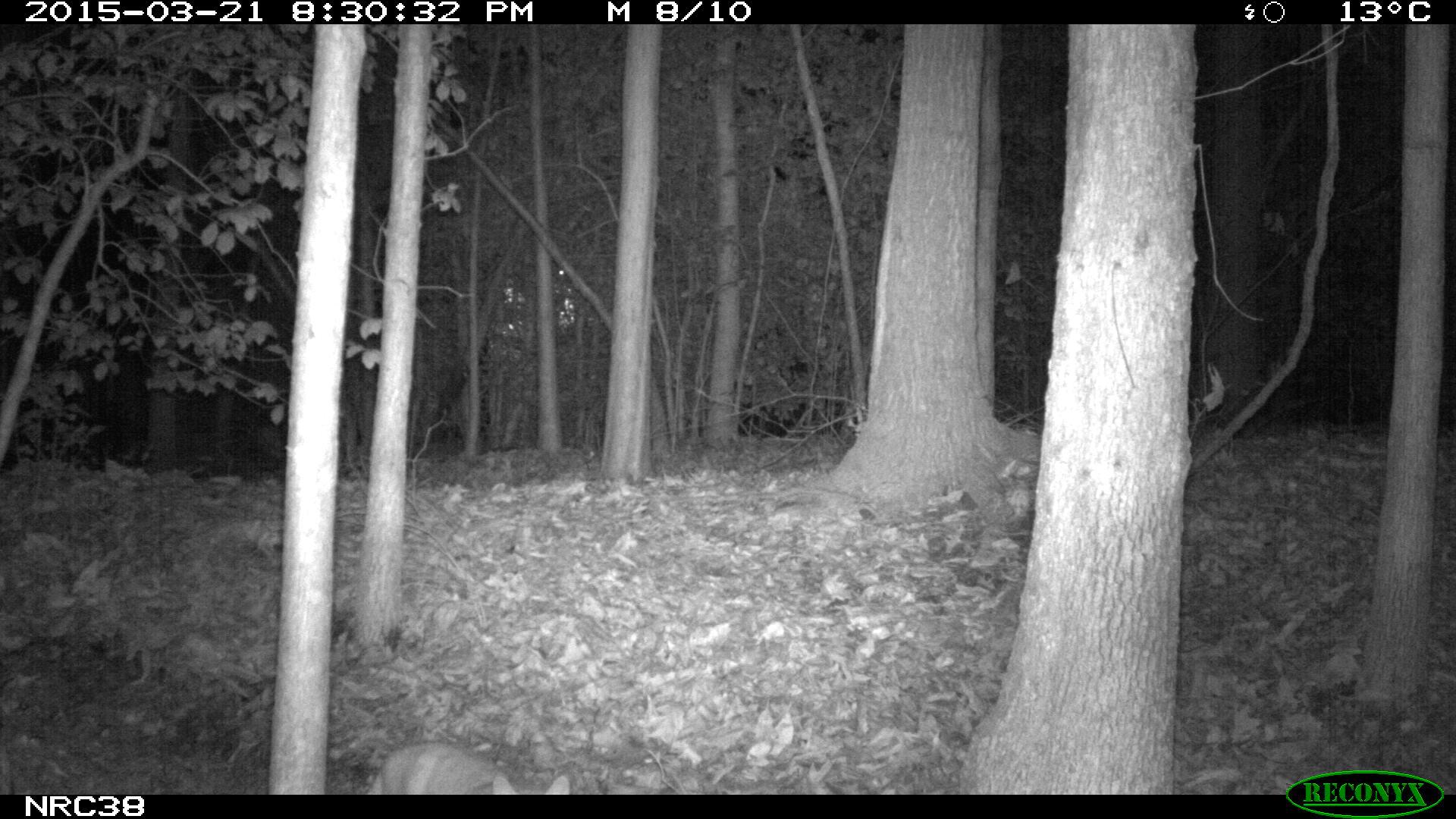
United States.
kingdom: Animalia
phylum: Chordata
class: Mammalia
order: Carnivora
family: Felidae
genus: Felis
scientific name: Felis catus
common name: domestic cat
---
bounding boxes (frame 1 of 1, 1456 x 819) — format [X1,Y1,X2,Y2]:
Domestic Cat: [351,732,577,796]